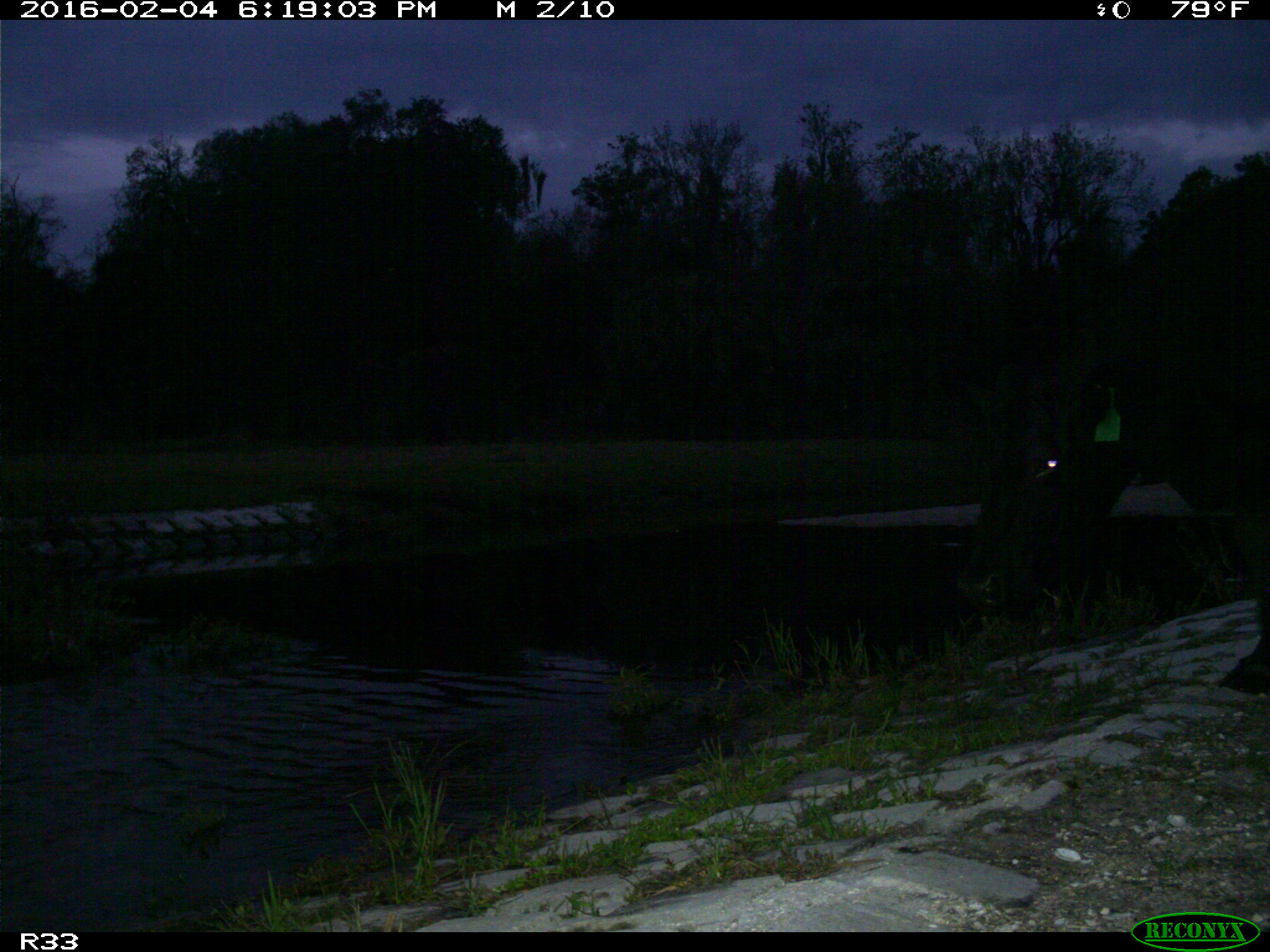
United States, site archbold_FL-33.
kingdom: Animalia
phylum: Chordata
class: Mammalia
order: Artiodactyla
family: Bovidae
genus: Bos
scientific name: Bos taurus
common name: domestic cow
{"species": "Bos taurus (domestic cow)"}